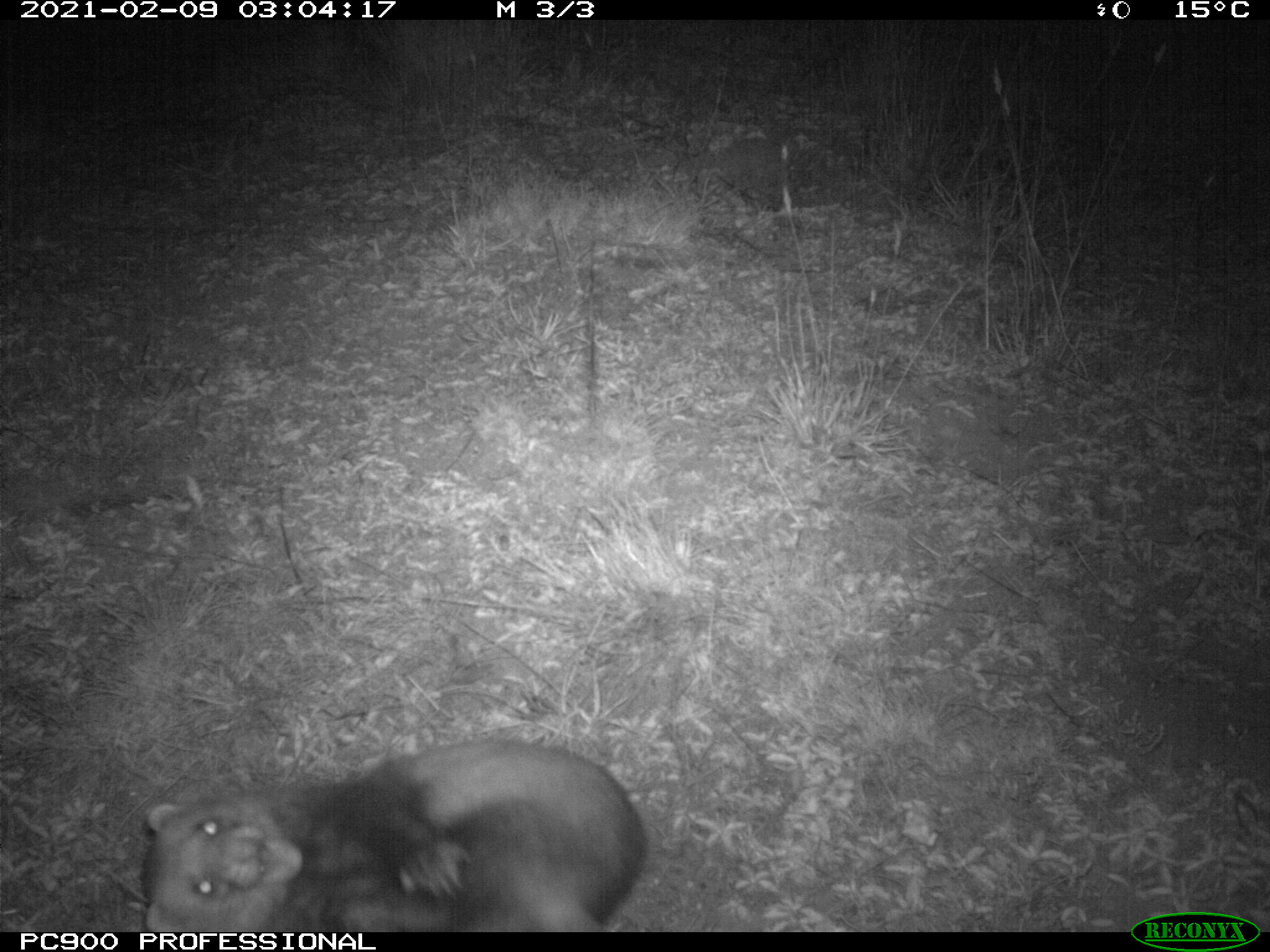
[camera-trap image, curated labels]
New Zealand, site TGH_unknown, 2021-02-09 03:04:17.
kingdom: Animalia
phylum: Chordata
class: Mammalia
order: Carnivora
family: Mustelidae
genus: Mustela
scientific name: Mustela furo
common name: ferret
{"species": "ferret (Mustela furo)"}